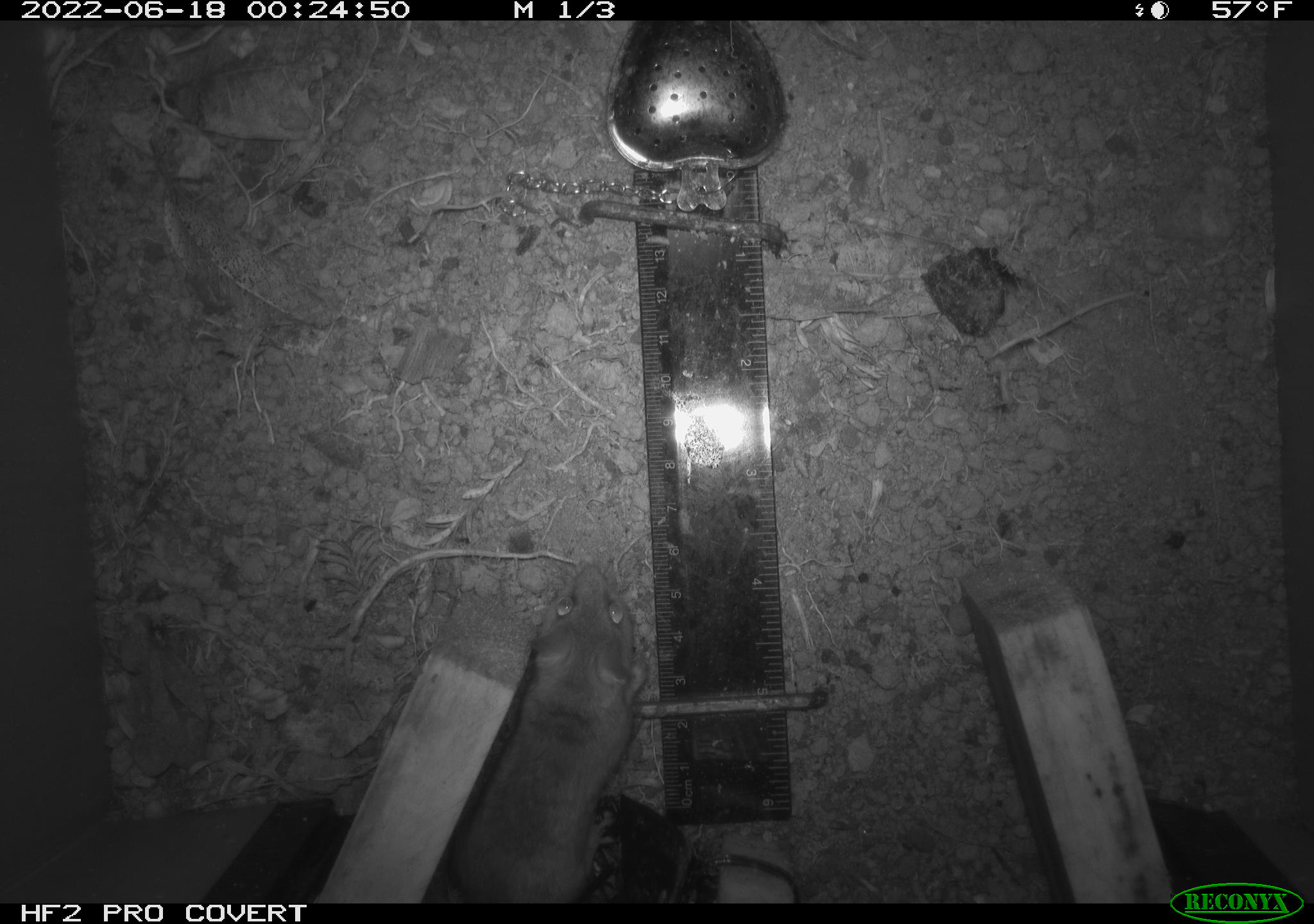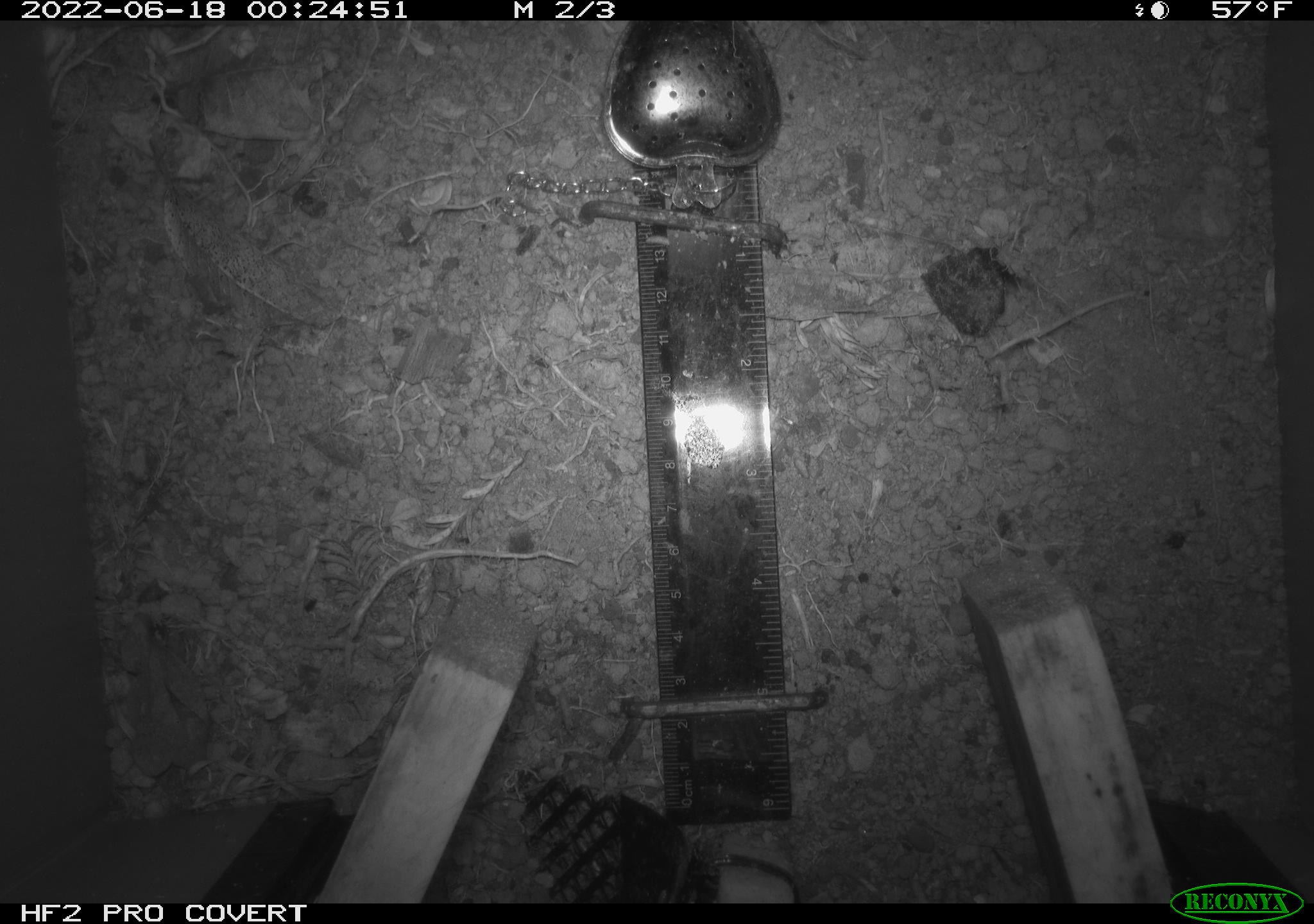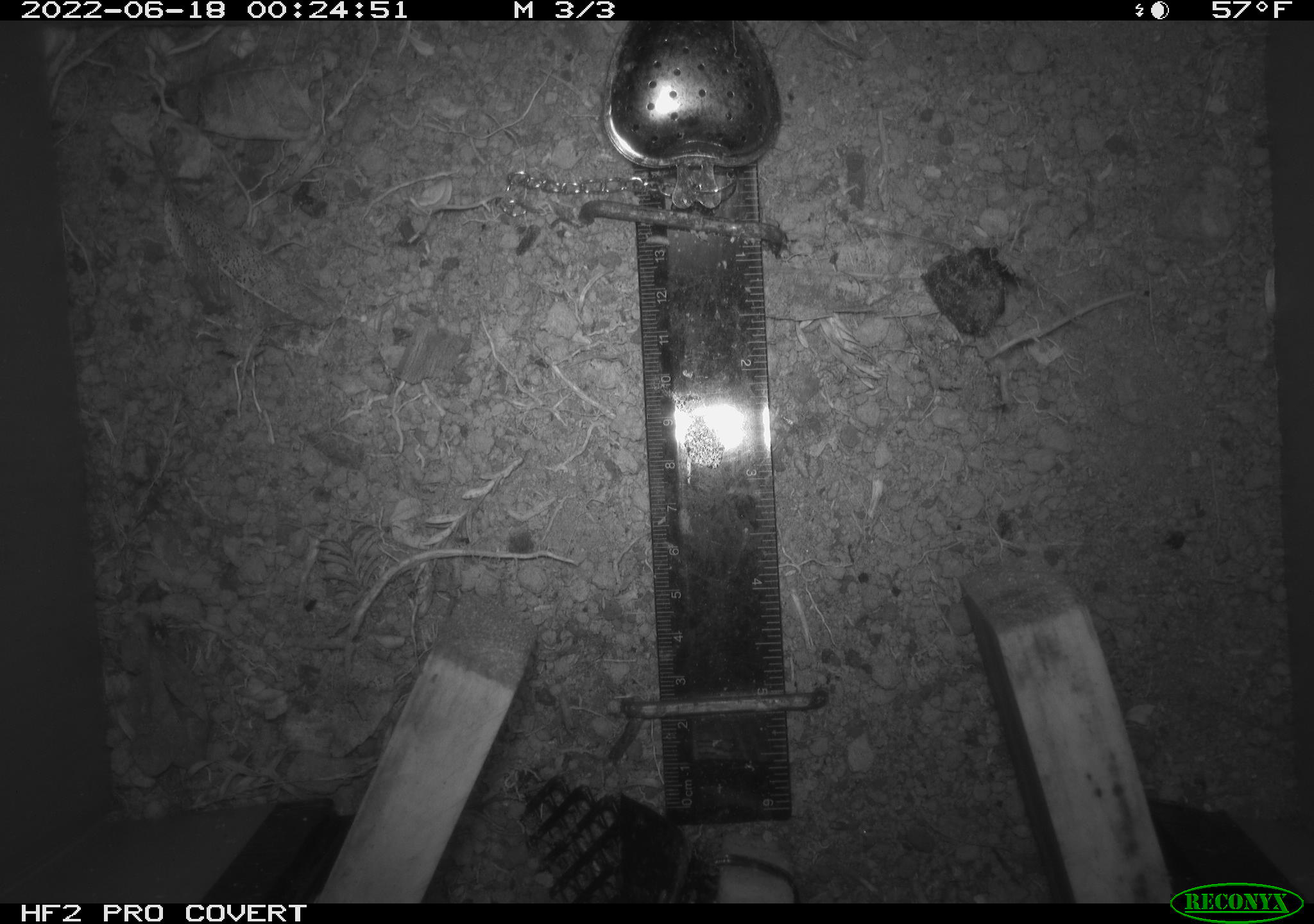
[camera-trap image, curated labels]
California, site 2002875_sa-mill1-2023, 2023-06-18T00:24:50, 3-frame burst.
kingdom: Animalia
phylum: Chordata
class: Mammalia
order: Rodentia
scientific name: Rodentia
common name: mouse species